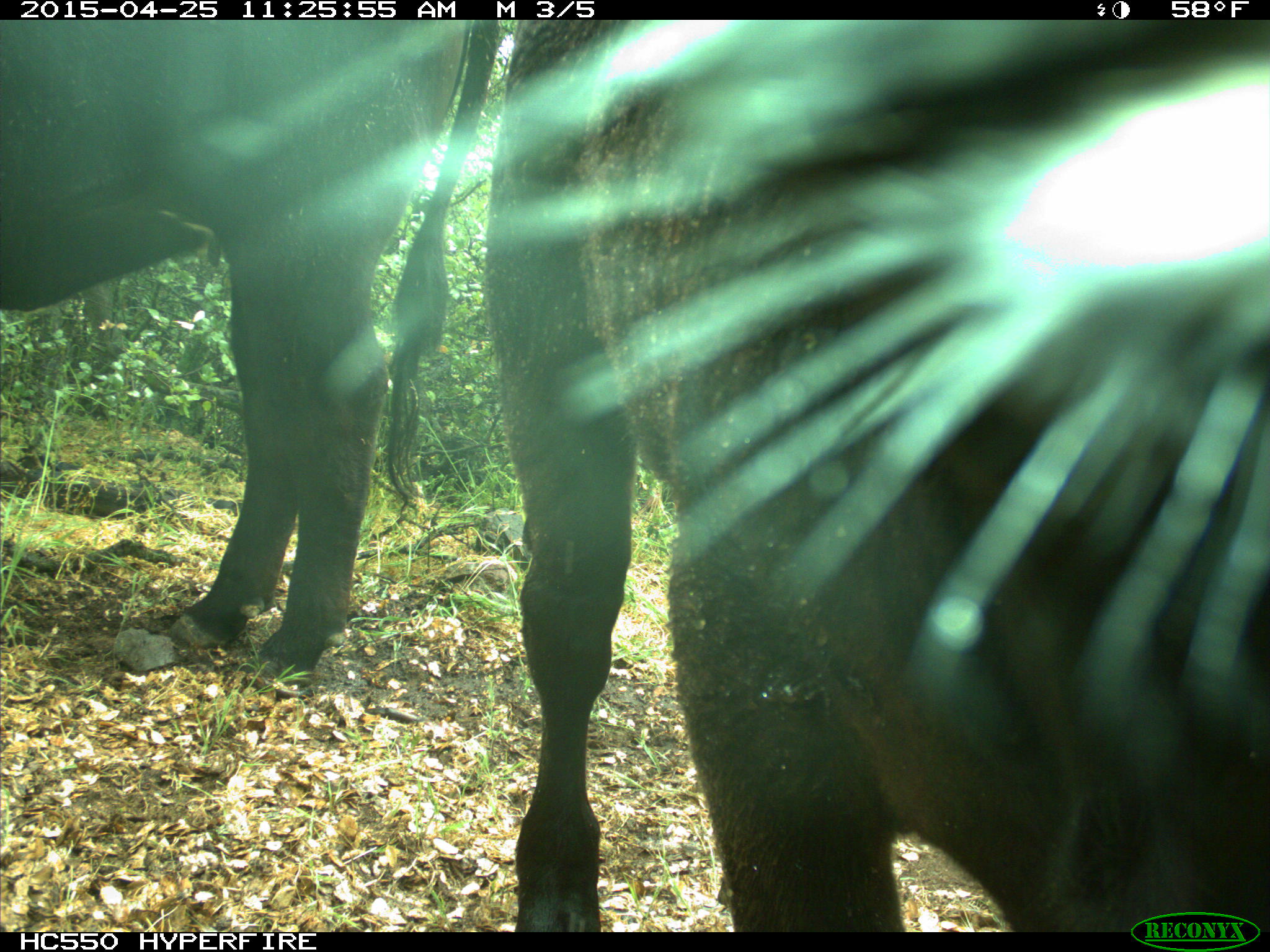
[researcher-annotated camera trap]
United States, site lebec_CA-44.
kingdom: Animalia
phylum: Chordata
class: Mammalia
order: Artiodactyla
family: Suidae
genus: Sus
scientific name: Sus scrofa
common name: wild boar